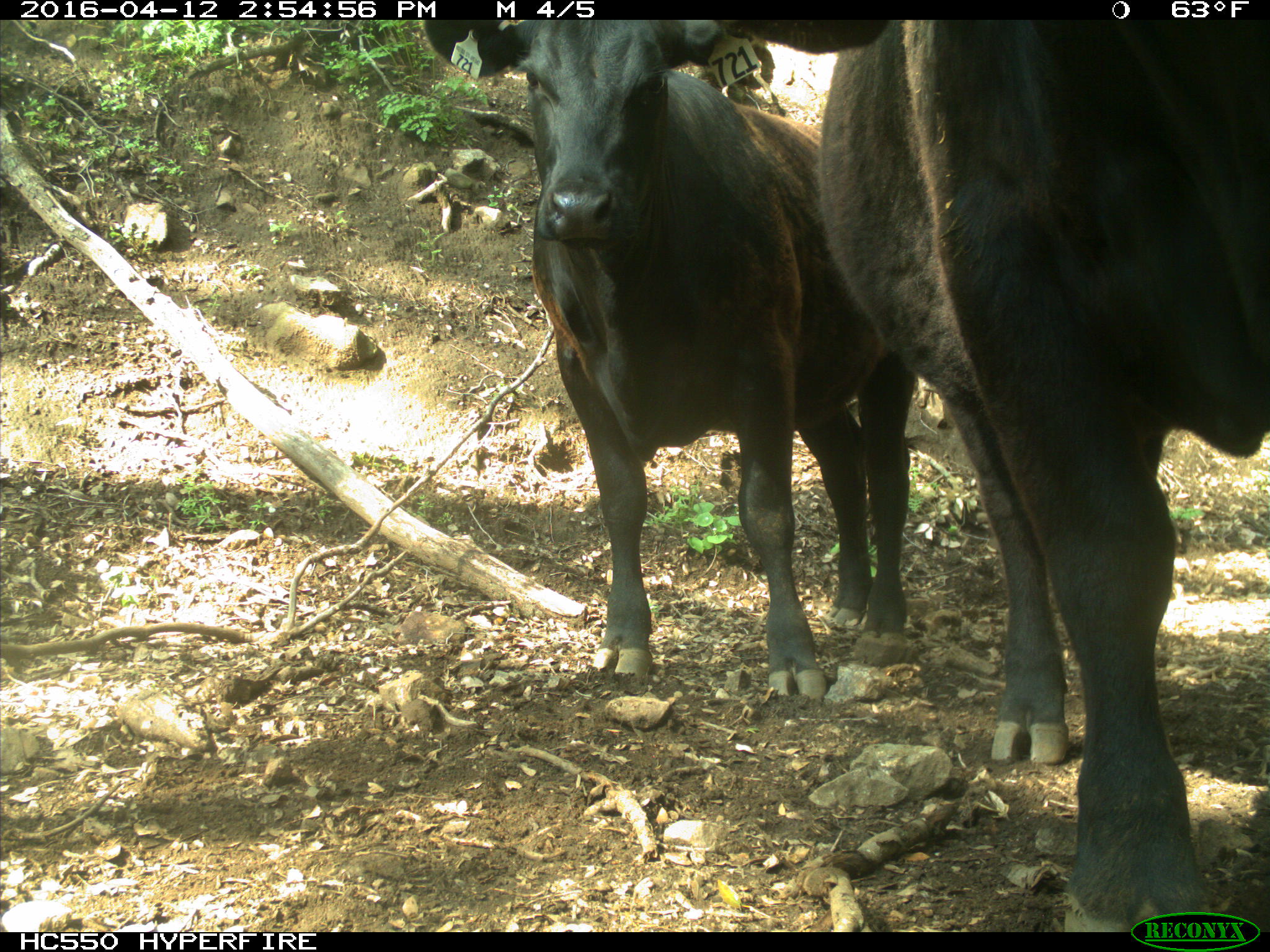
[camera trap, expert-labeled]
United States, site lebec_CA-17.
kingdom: Animalia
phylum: Chordata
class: Mammalia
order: Artiodactyla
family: Bovidae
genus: Bos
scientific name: Bos taurus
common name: domestic cow